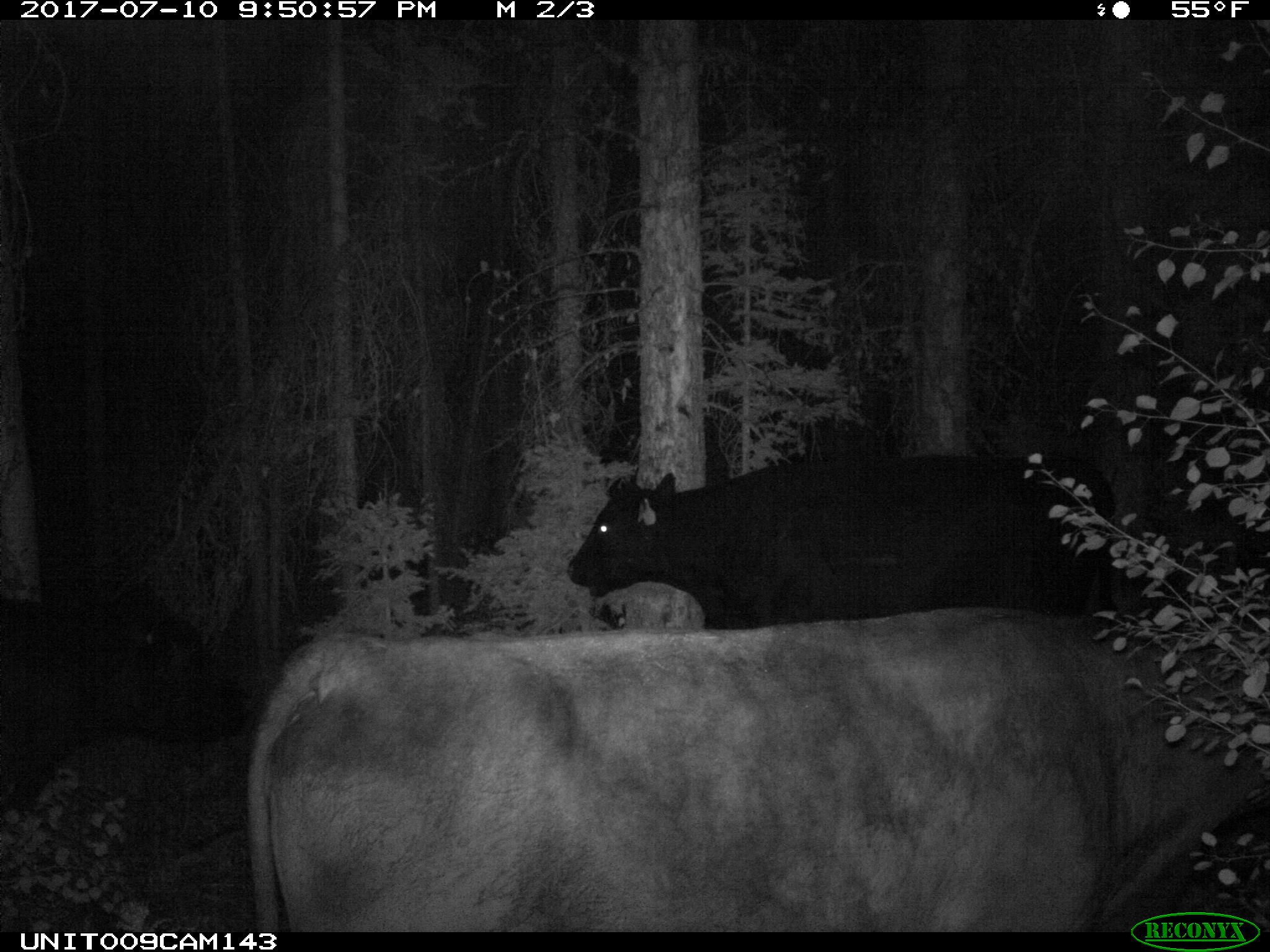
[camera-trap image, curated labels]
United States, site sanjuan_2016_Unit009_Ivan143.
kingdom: Animalia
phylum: Chordata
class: Mammalia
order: Artiodactyla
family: Bovidae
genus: Bos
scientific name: Bos taurus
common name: domestic cow